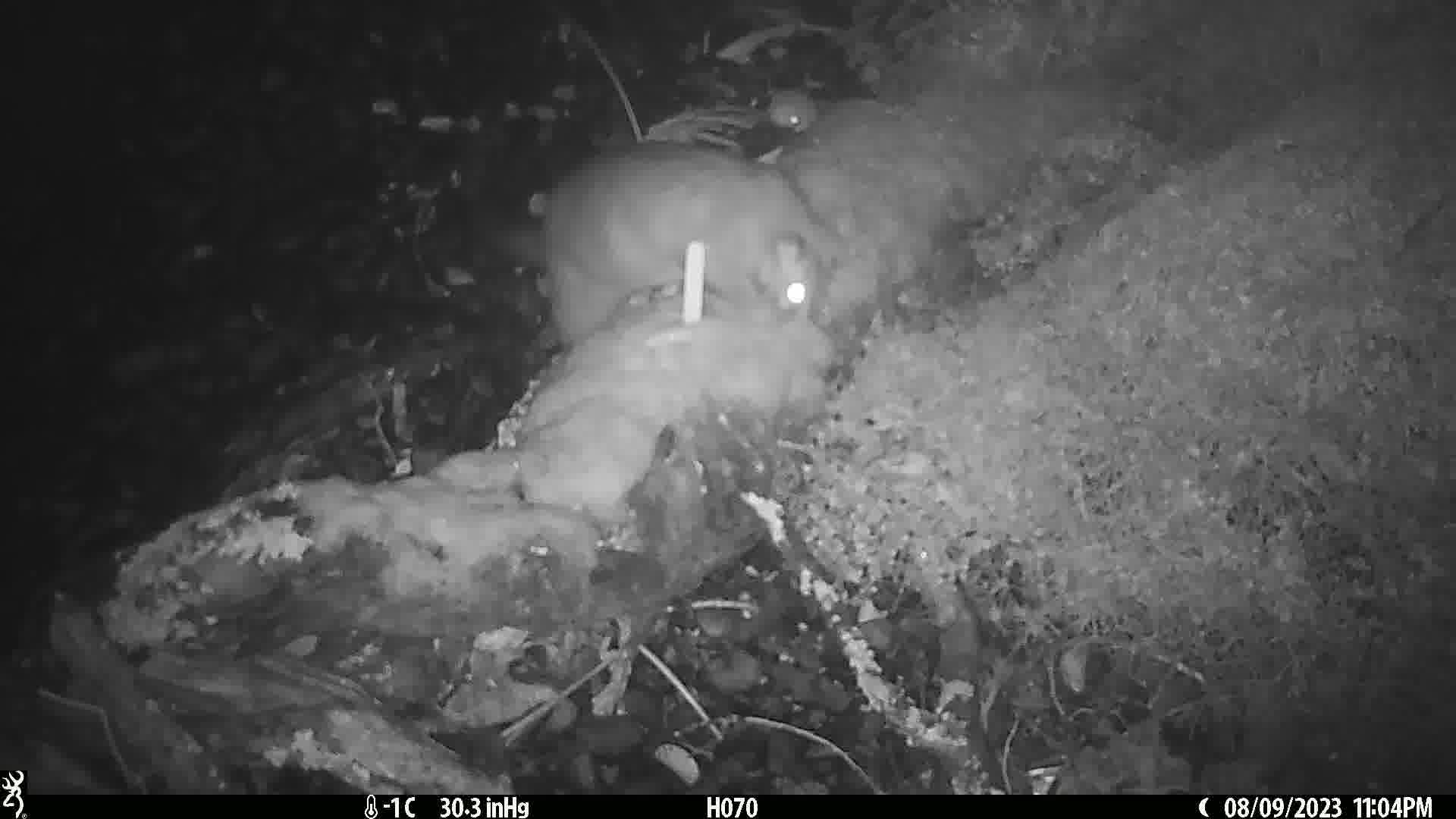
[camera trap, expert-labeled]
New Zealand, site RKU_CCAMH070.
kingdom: Animalia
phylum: Chordata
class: Mammalia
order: Diprotodontia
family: Phalangeridae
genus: Trichosurus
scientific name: Trichosurus vulpecula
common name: common brushtail possum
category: possum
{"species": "possum (common brushtail possum) (Trichosurus vulpecula)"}